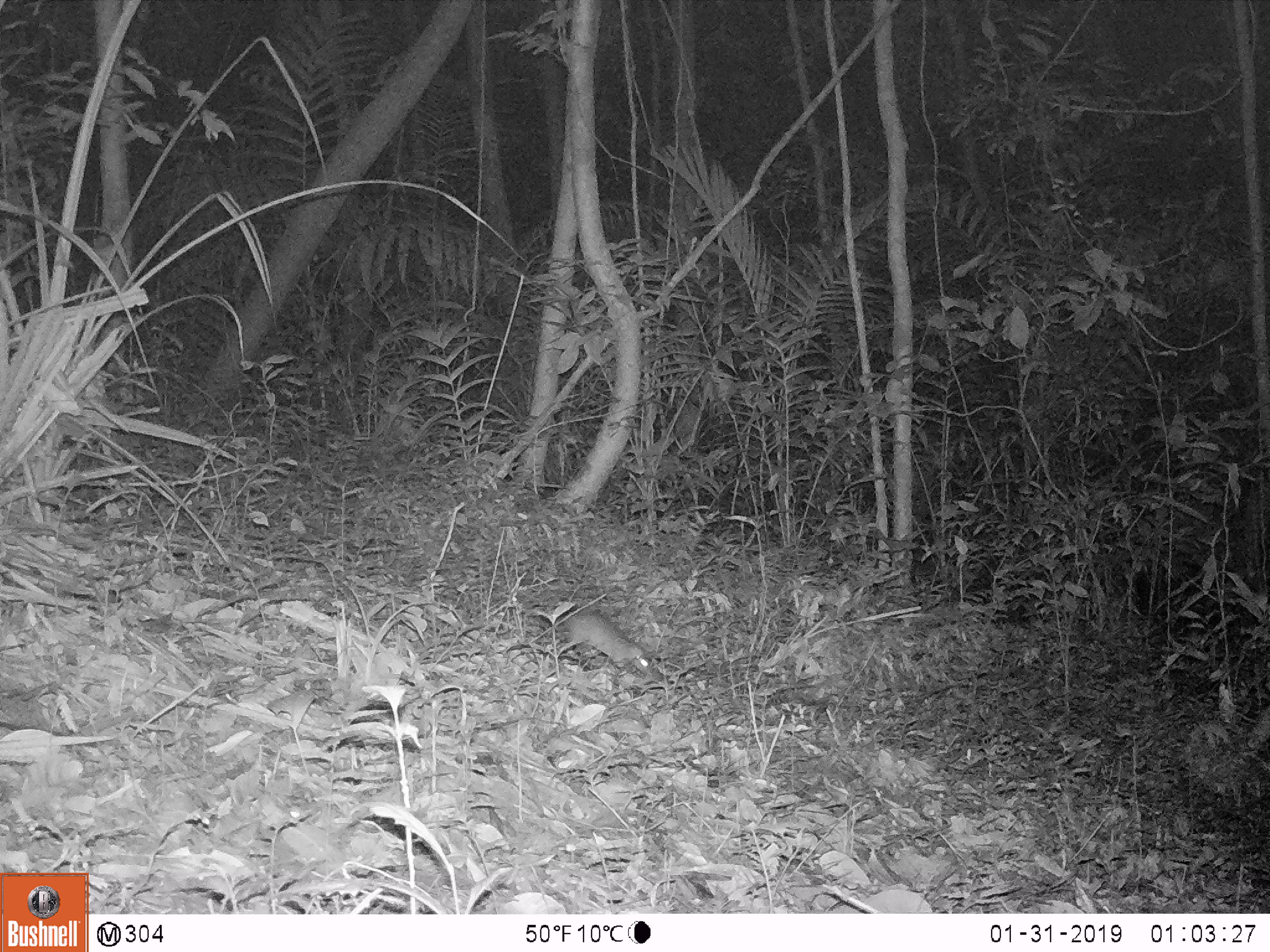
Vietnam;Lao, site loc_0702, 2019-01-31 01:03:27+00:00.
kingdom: Animalia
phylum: Chordata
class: Mammalia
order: Rodentia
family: Muridae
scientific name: Muridae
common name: old-world mice and rats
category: unidentified murid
Unidentified murid (old-world mice and rats) (Muridae). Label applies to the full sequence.